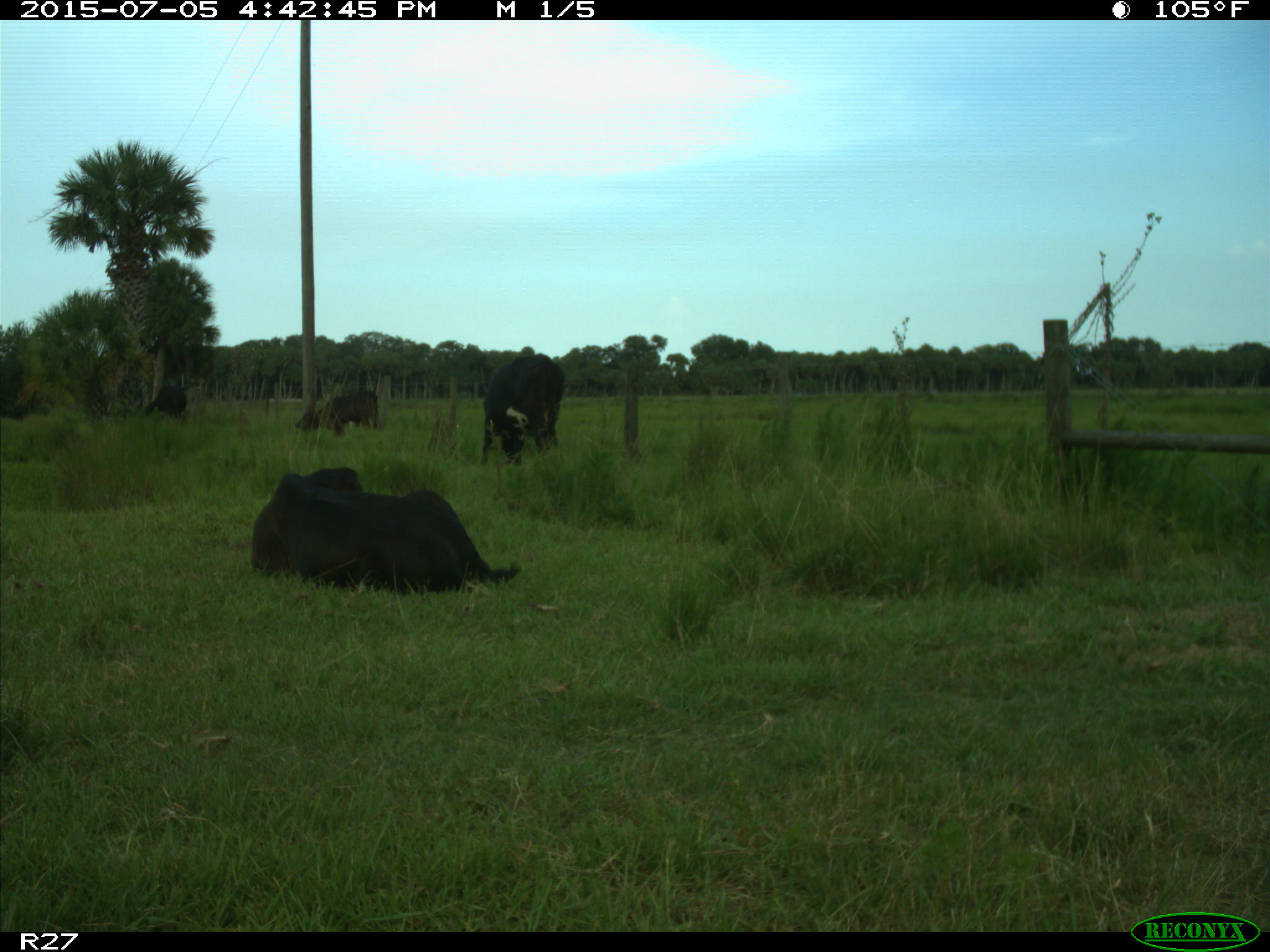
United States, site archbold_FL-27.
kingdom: Animalia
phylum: Chordata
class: Mammalia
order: Artiodactyla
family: Bovidae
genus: Bos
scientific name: Bos taurus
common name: domestic cow